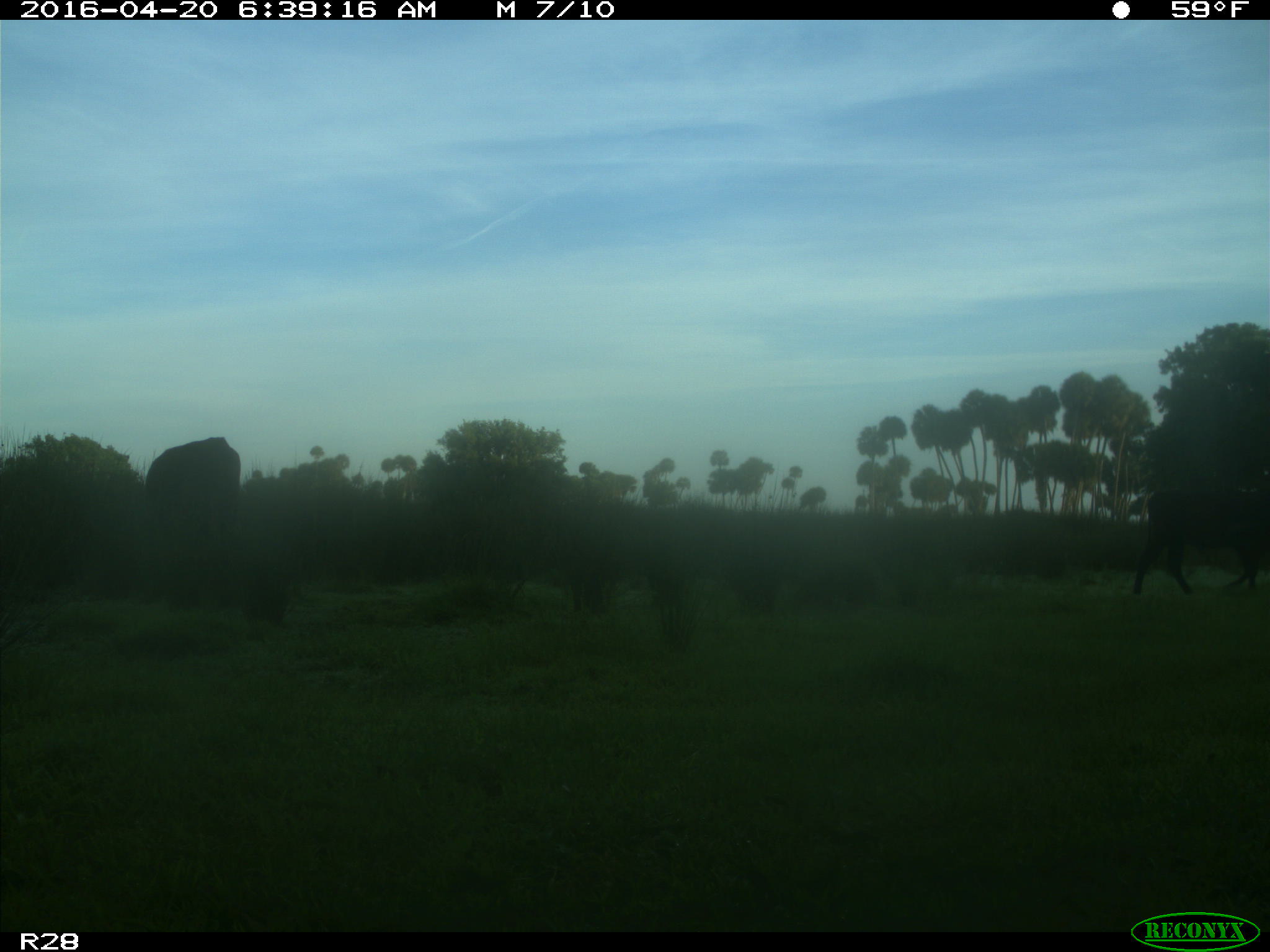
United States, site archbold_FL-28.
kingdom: Animalia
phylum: Chordata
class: Mammalia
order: Artiodactyla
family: Bovidae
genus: Bos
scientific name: Bos taurus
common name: domestic cow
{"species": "Bos taurus (domestic cow)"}